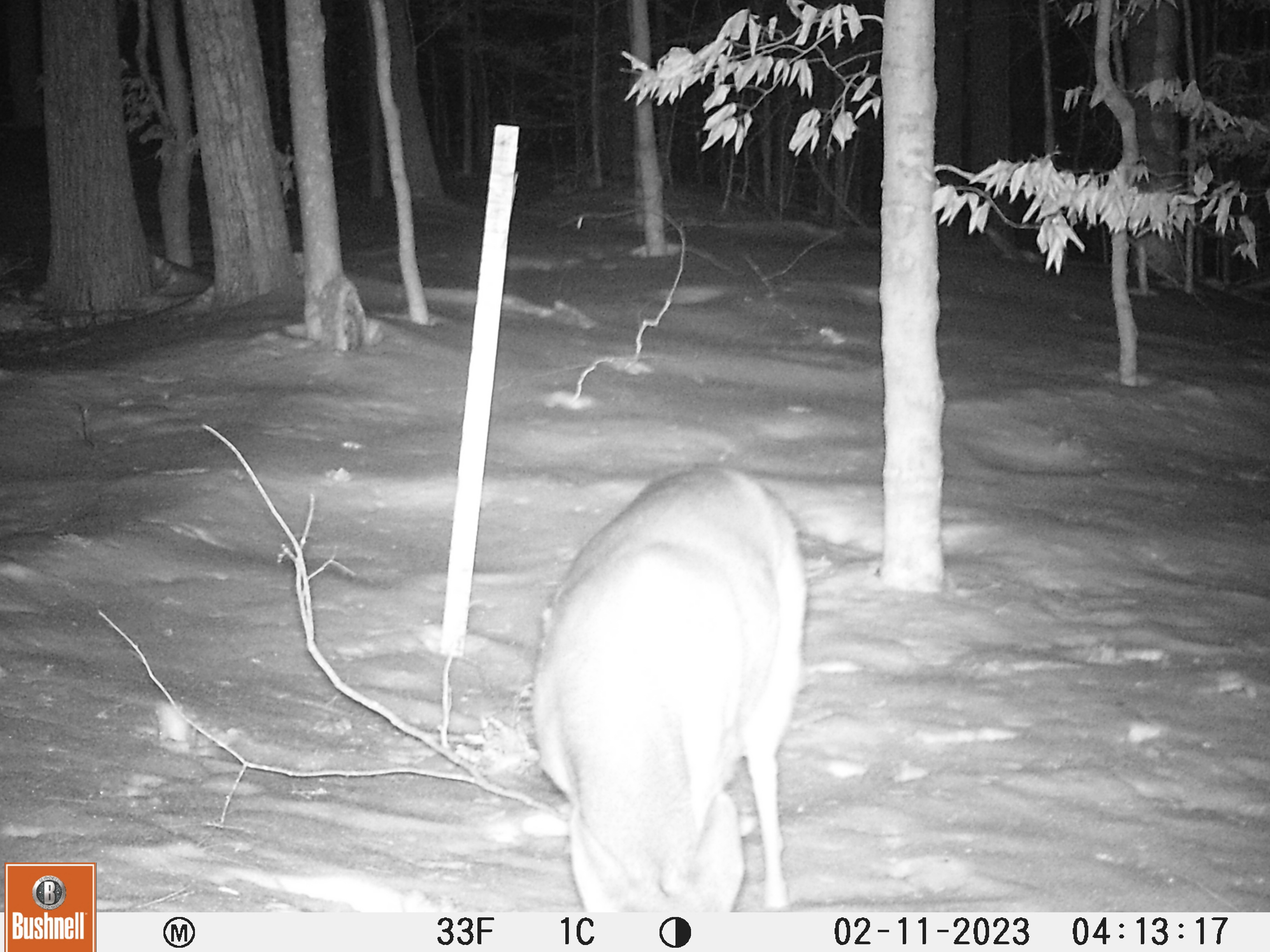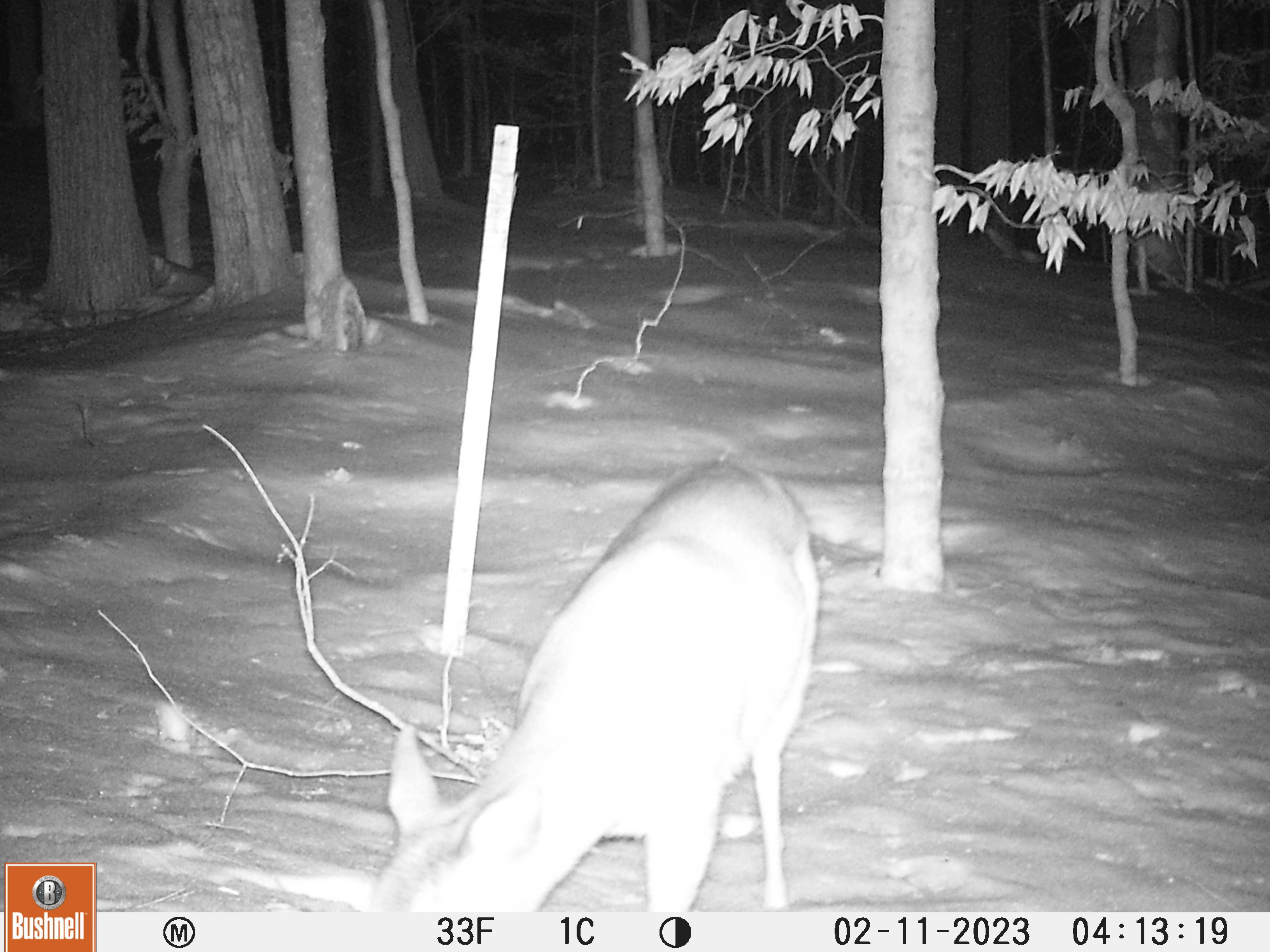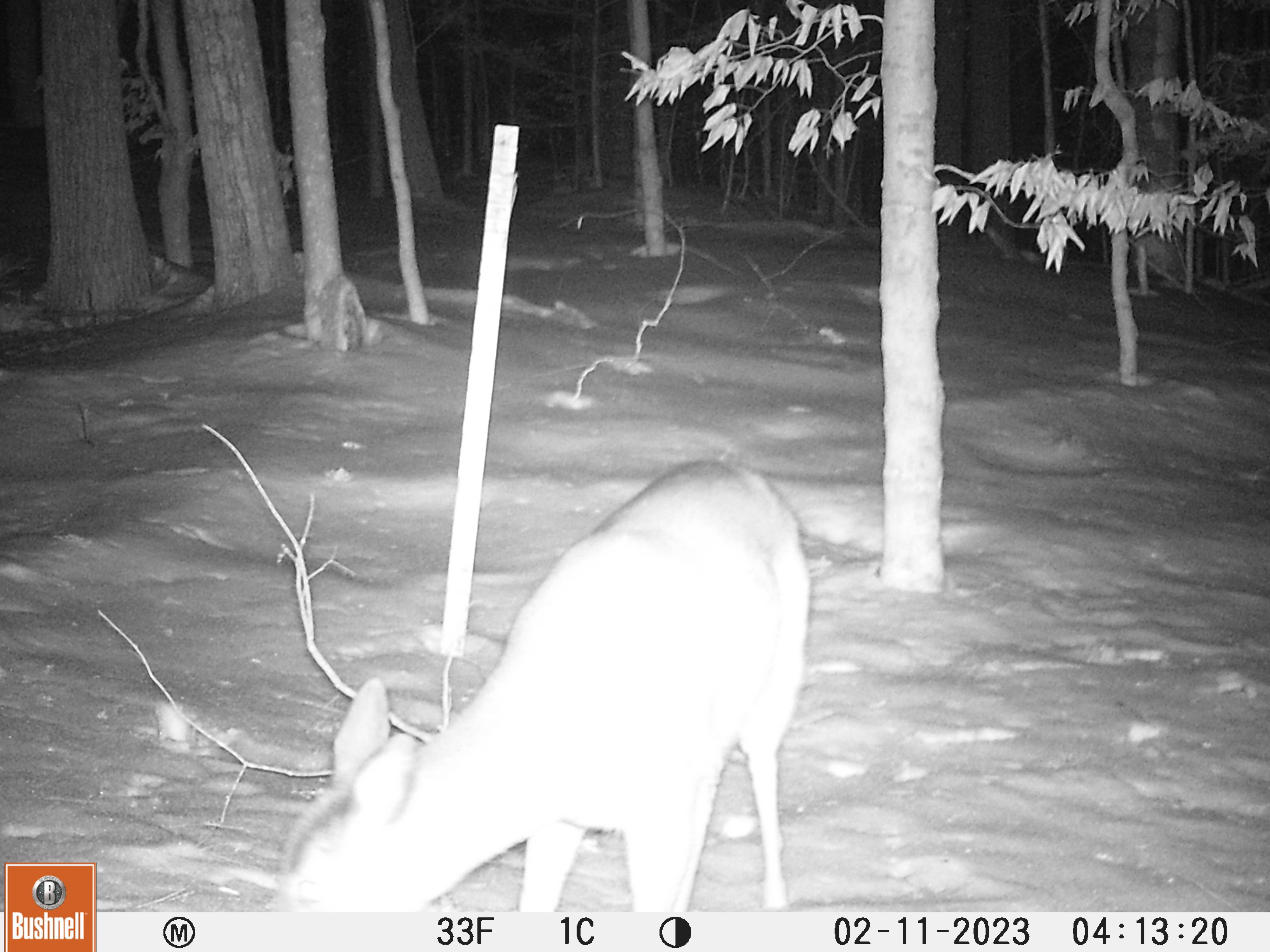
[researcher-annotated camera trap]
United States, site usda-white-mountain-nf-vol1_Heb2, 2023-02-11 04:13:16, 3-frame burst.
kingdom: Animalia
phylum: Chordata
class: Mammalia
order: Artiodactyla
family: Cervidae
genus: Odocoileus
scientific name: Odocoileus virginianus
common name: white-tailed deer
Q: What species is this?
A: White-tailed deer (Odocoileus virginianus).